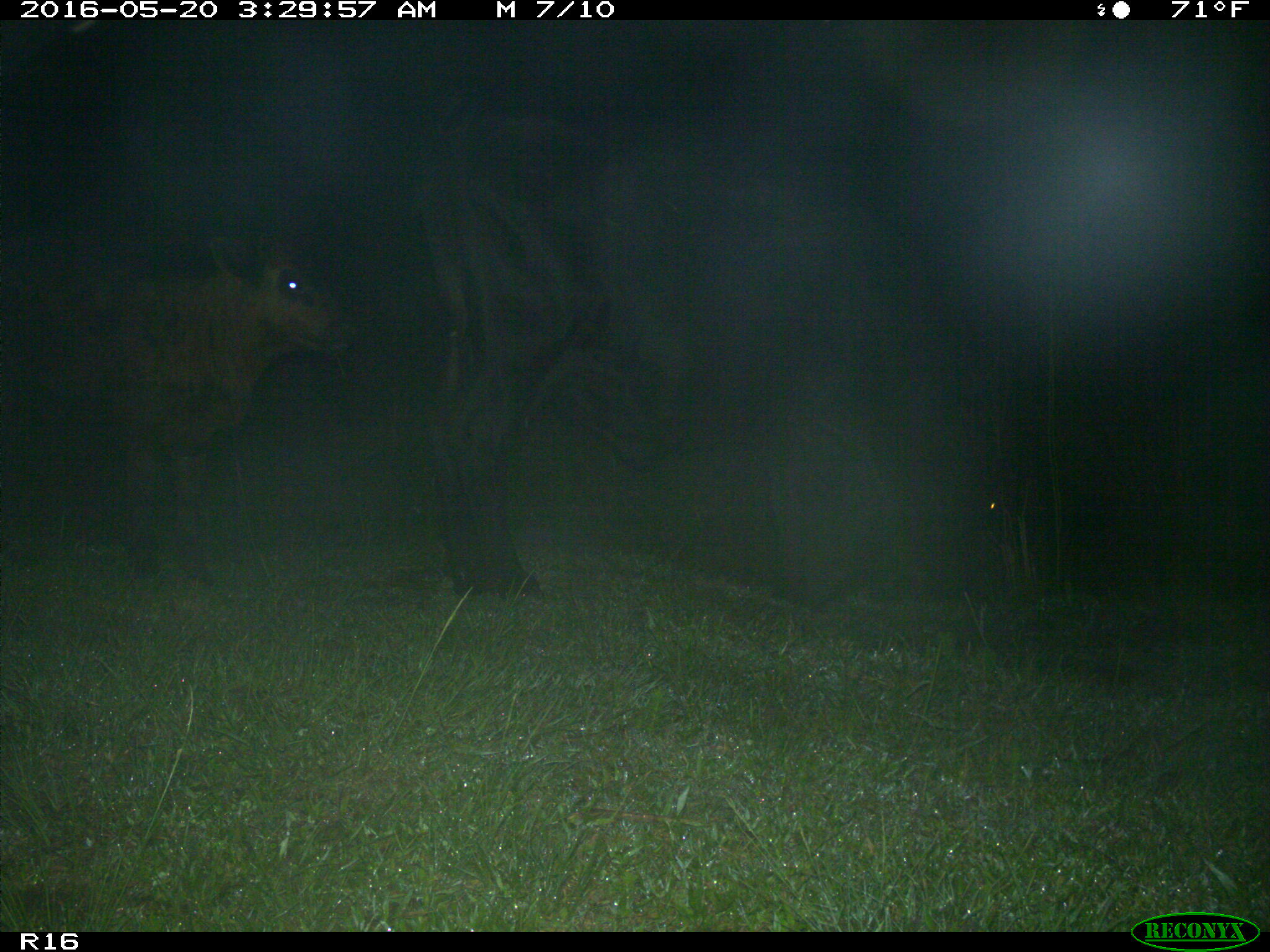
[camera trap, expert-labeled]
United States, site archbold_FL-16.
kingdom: Animalia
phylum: Chordata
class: Mammalia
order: Artiodactyla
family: Bovidae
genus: Bos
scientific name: Bos taurus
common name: domestic cow